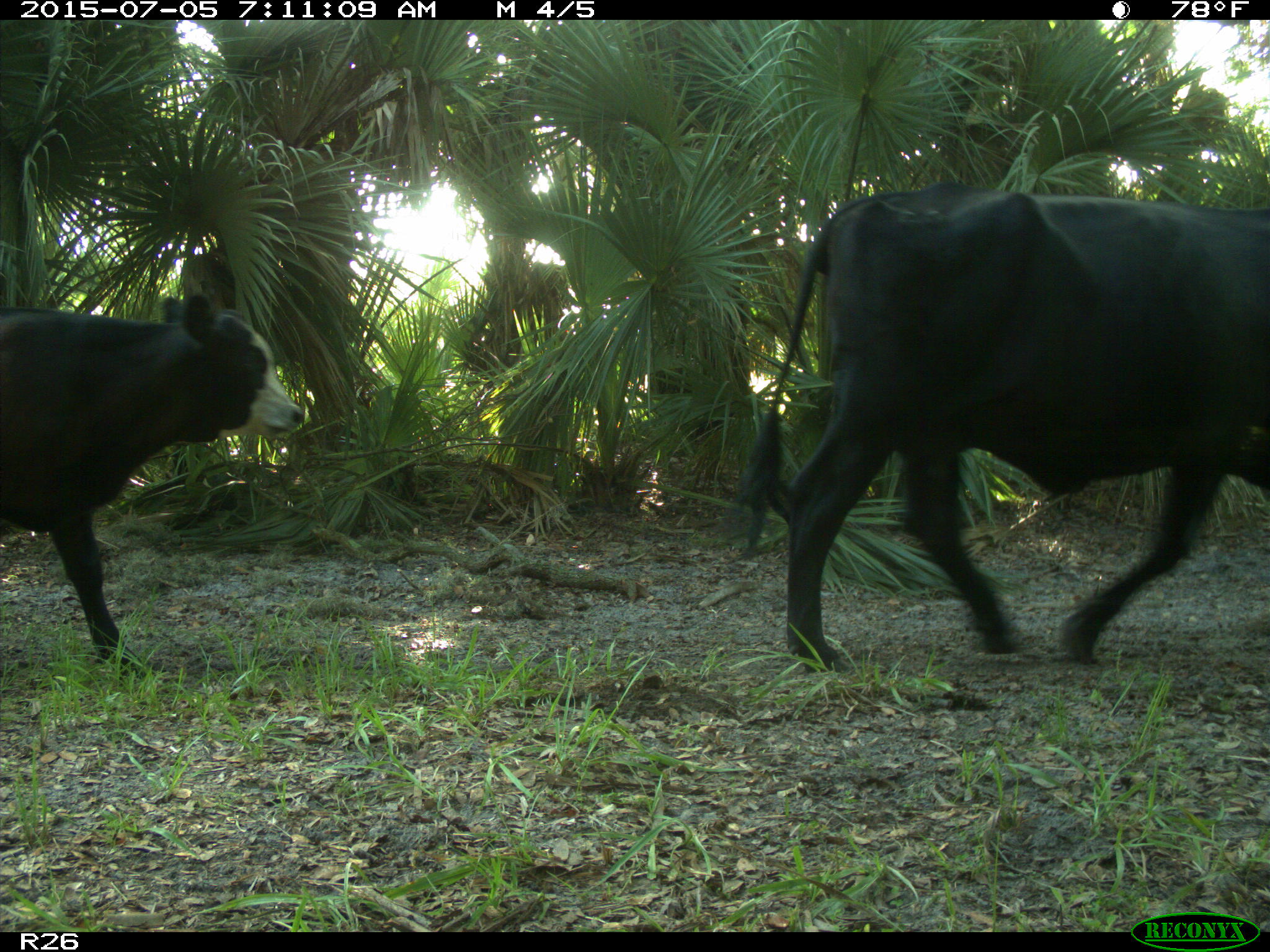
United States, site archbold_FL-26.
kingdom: Animalia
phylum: Chordata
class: Mammalia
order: Artiodactyla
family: Bovidae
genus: Bos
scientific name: Bos taurus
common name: domestic cow